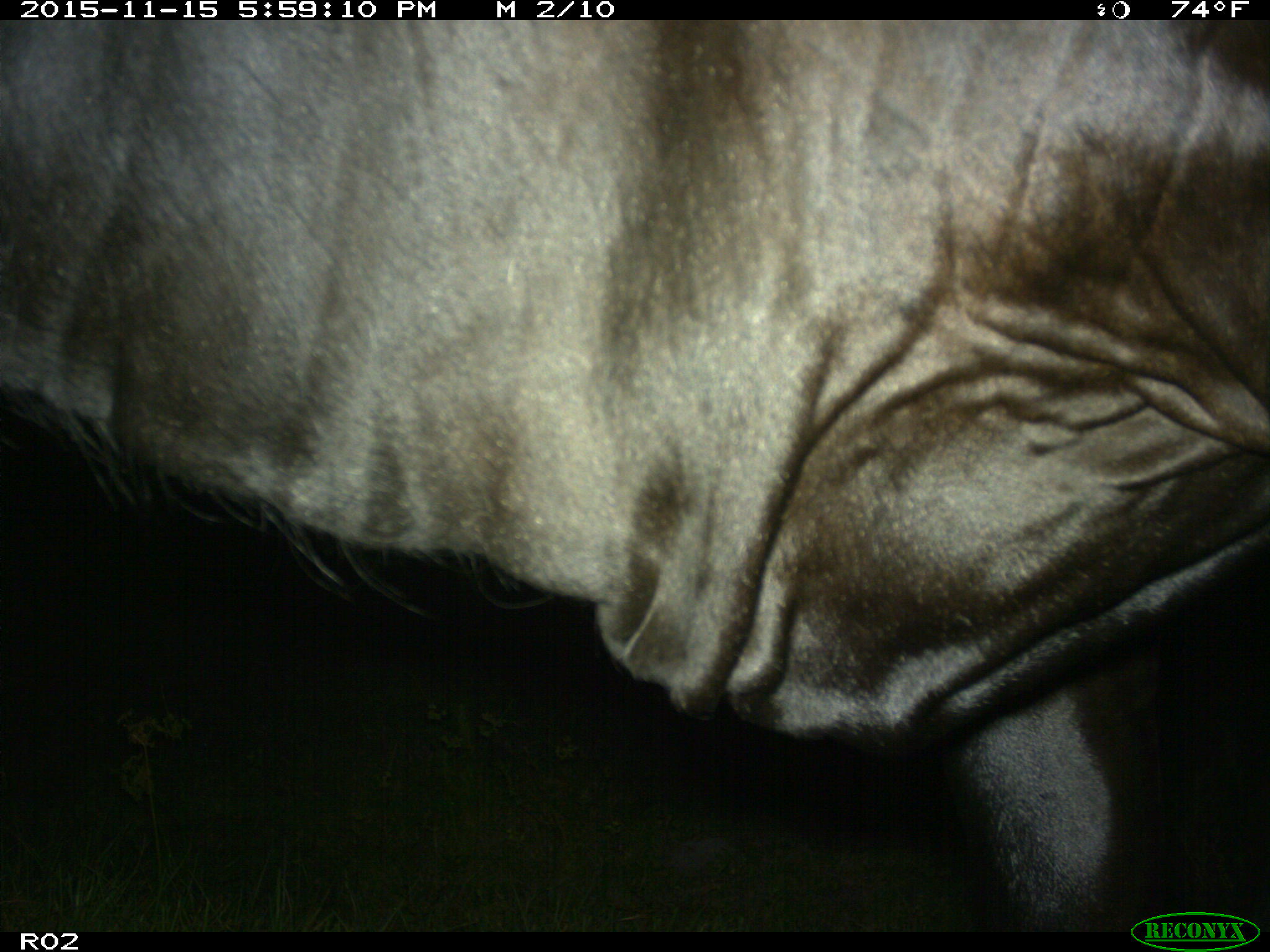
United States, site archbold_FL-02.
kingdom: Animalia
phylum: Chordata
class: Mammalia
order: Artiodactyla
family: Bovidae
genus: Bos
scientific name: Bos taurus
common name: domestic cow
Bos taurus (domestic cow).